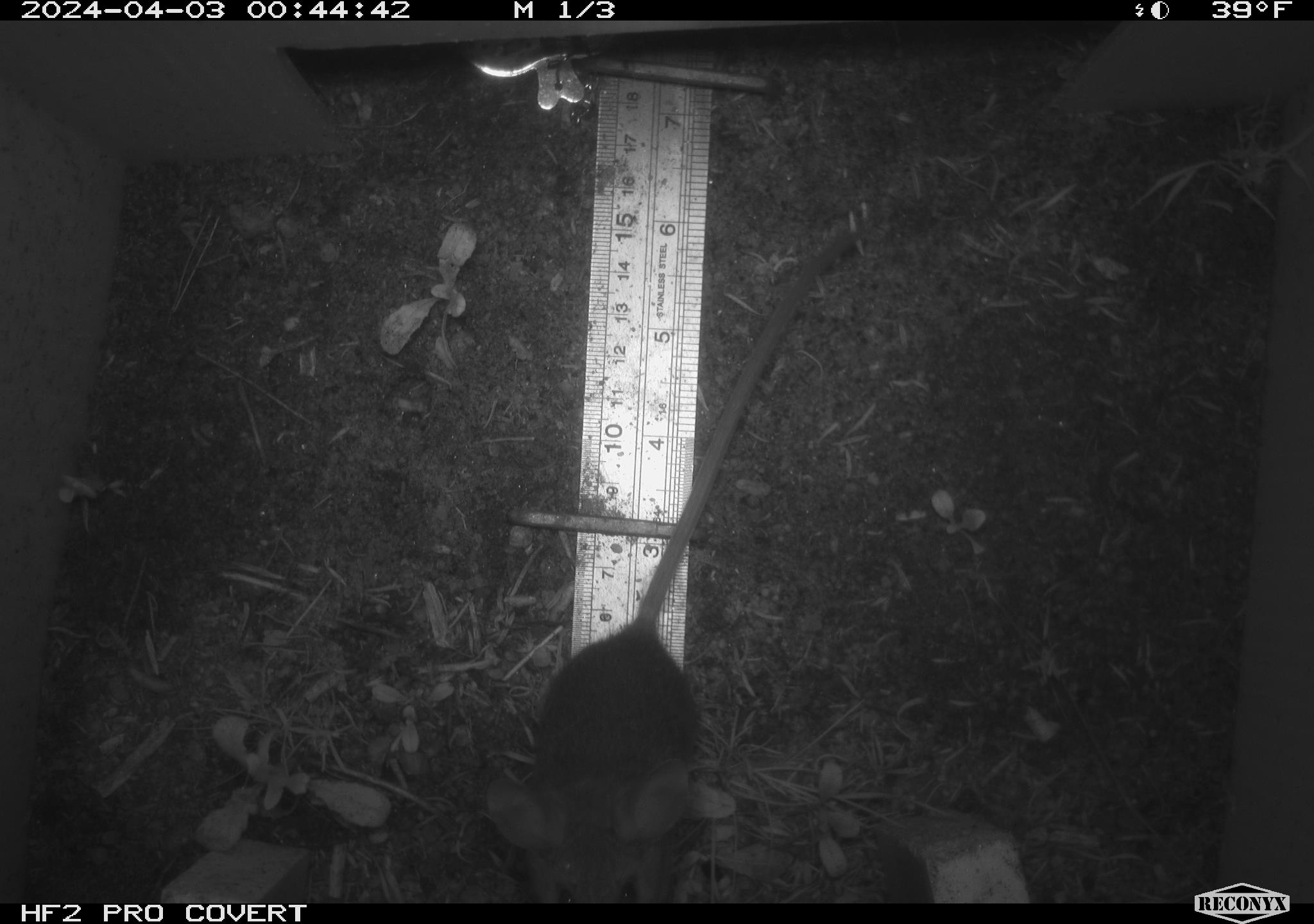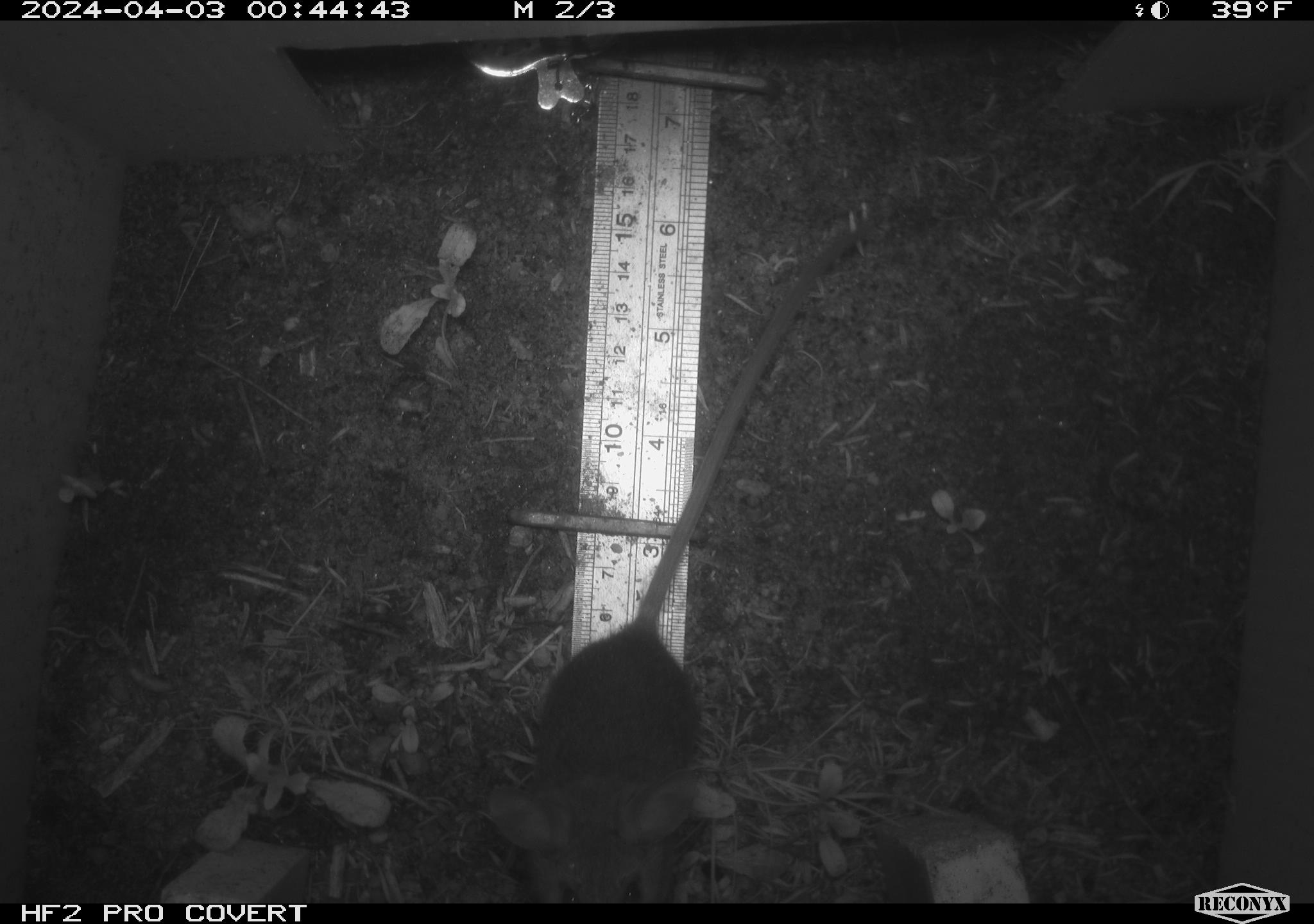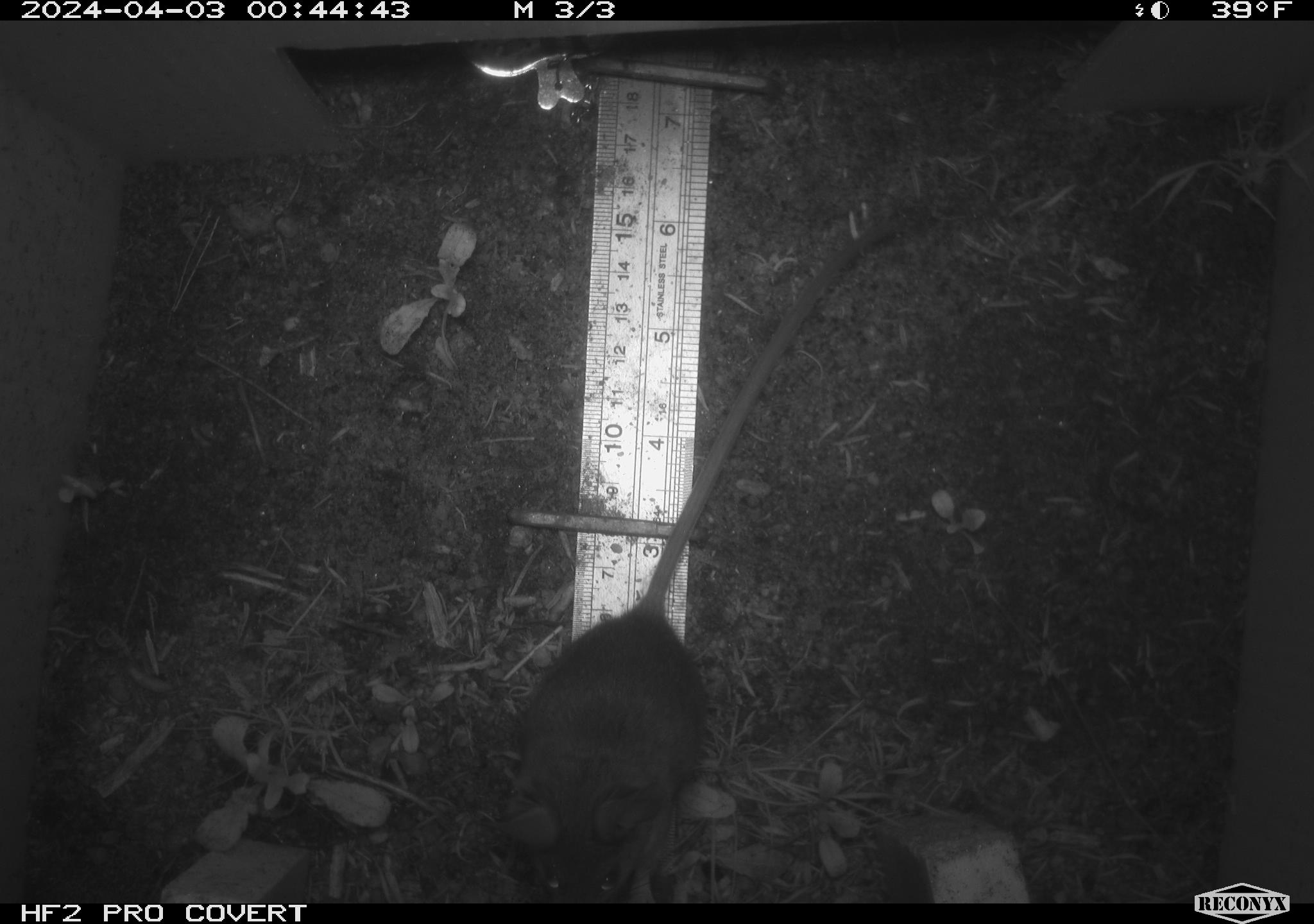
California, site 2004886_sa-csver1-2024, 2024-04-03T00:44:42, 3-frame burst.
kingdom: Animalia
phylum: Chordata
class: Mammalia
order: Rodentia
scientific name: Rodentia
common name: rodent